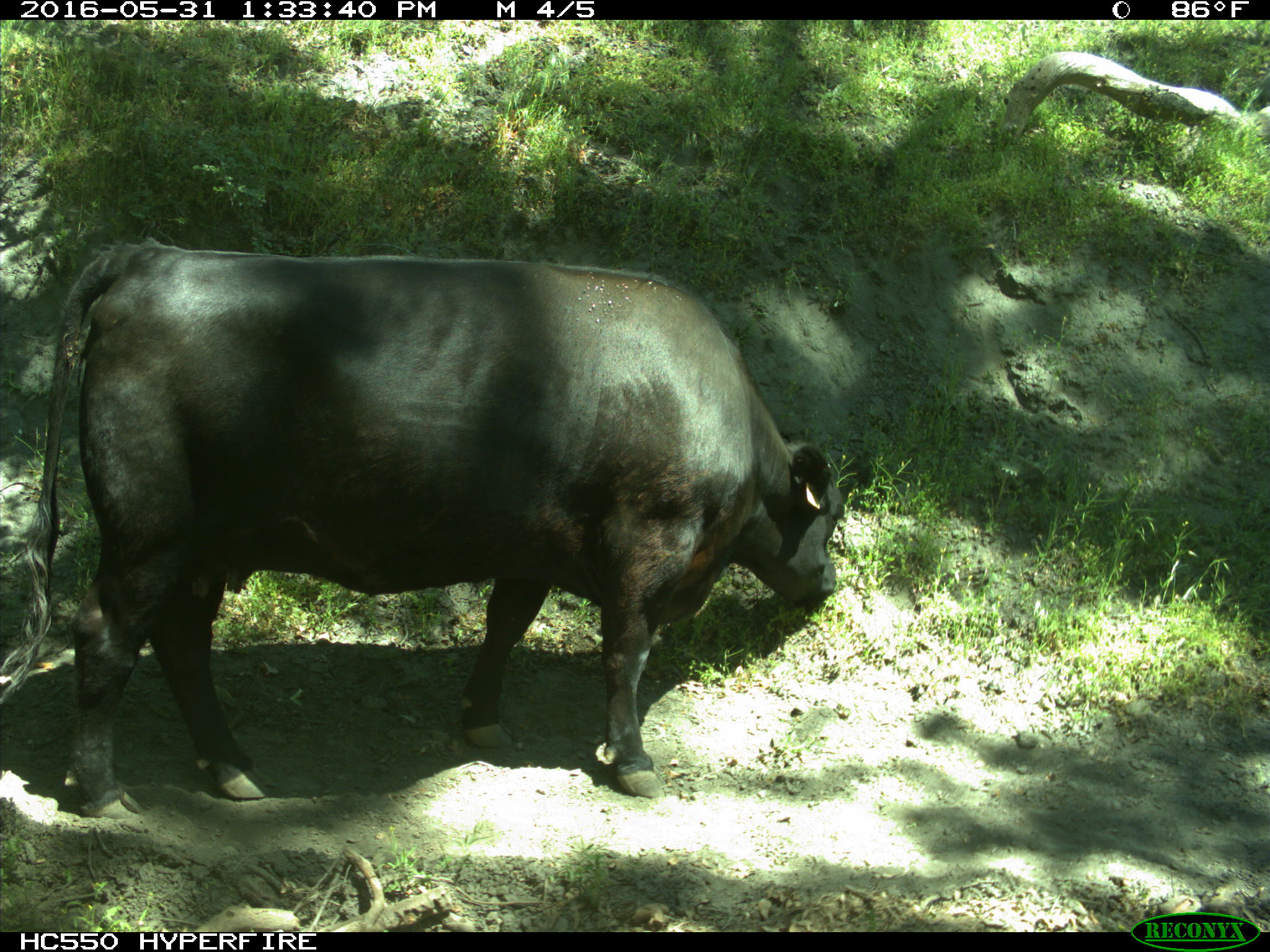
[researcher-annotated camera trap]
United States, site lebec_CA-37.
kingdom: Animalia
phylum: Chordata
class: Mammalia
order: Artiodactyla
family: Bovidae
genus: Bos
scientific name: Bos taurus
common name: domestic cow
Bos taurus (domestic cow).